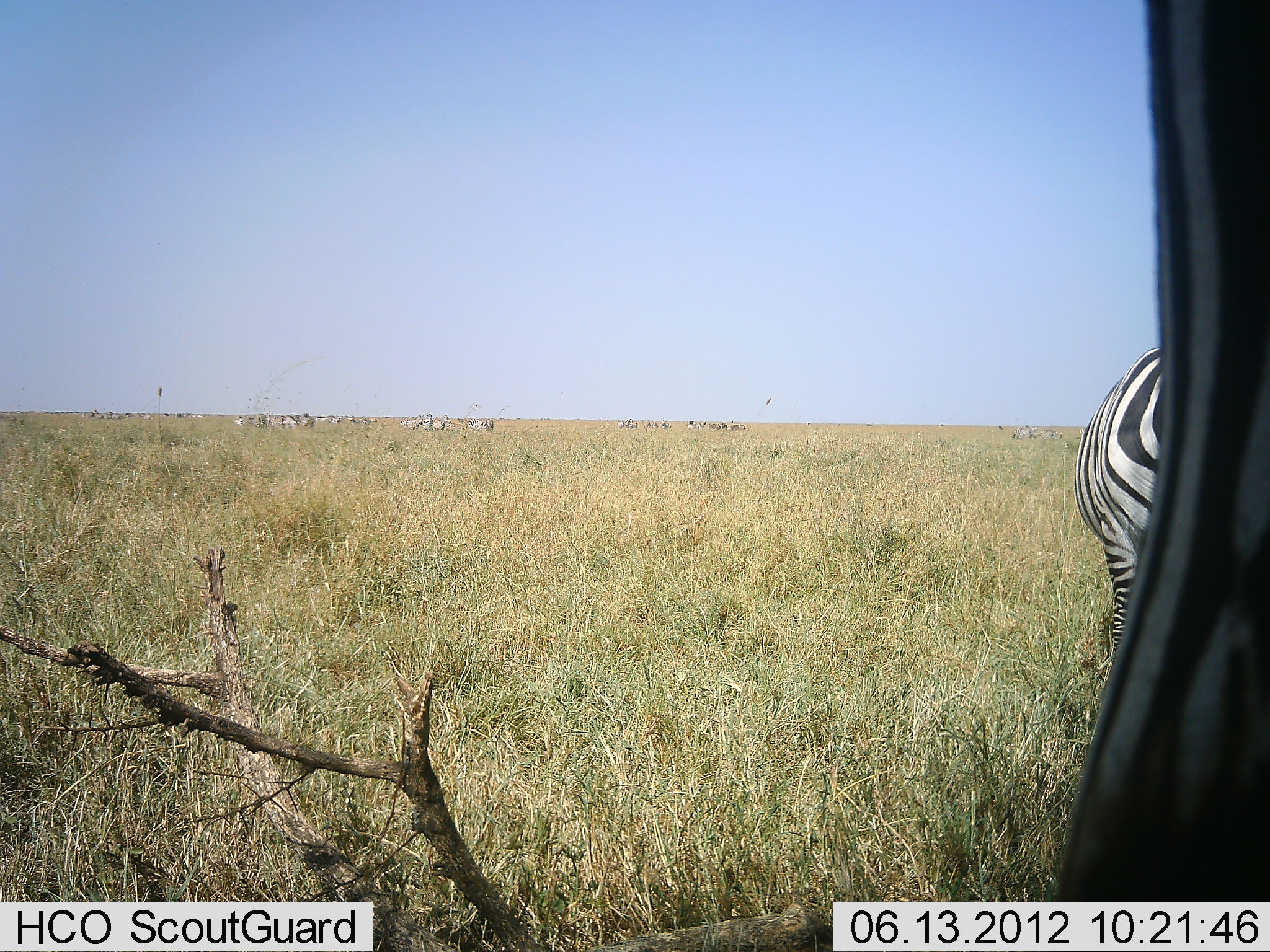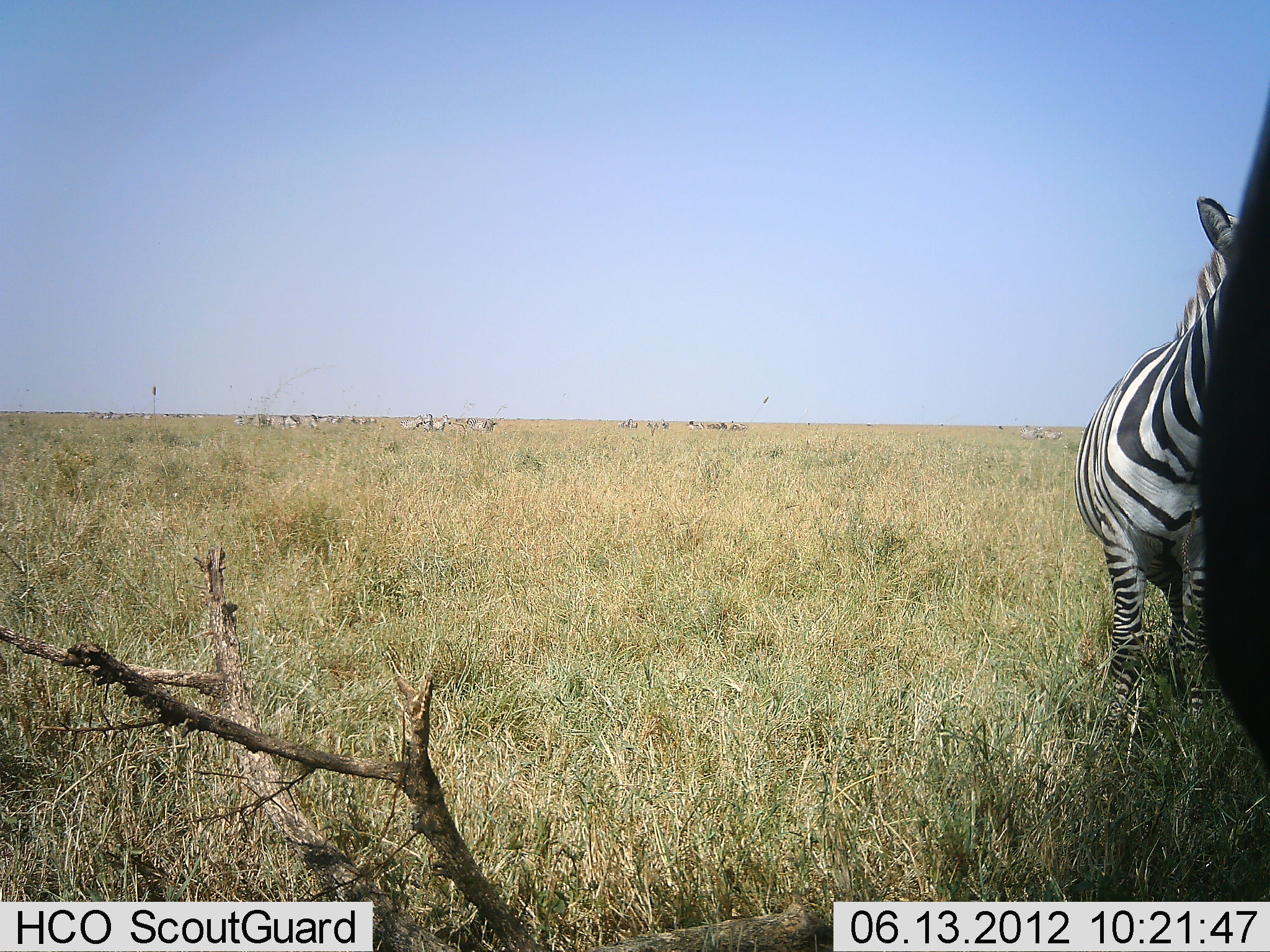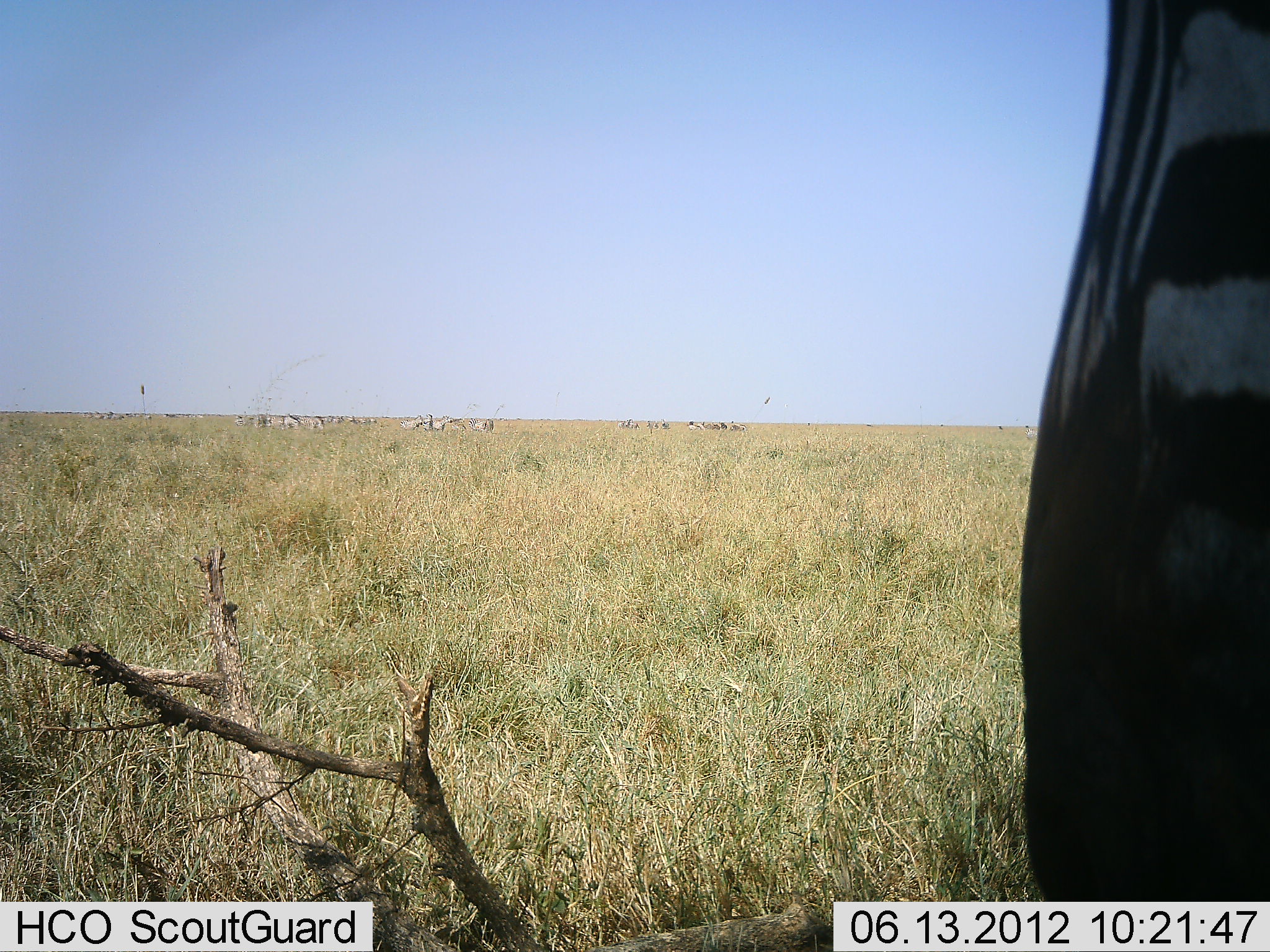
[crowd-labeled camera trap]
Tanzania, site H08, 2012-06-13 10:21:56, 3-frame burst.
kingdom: Animalia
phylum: Chordata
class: Mammalia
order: Perissodactyla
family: Equidae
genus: Equus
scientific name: Equus quagga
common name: plains zebra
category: zebra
Zebra (plains zebra) (Equus quagga), count 11-50. Behavior (volunteer vote fractions): standing 100%, resting 10%, moving 50%, interacting 0%. Young present (vote fraction): 0%. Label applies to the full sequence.